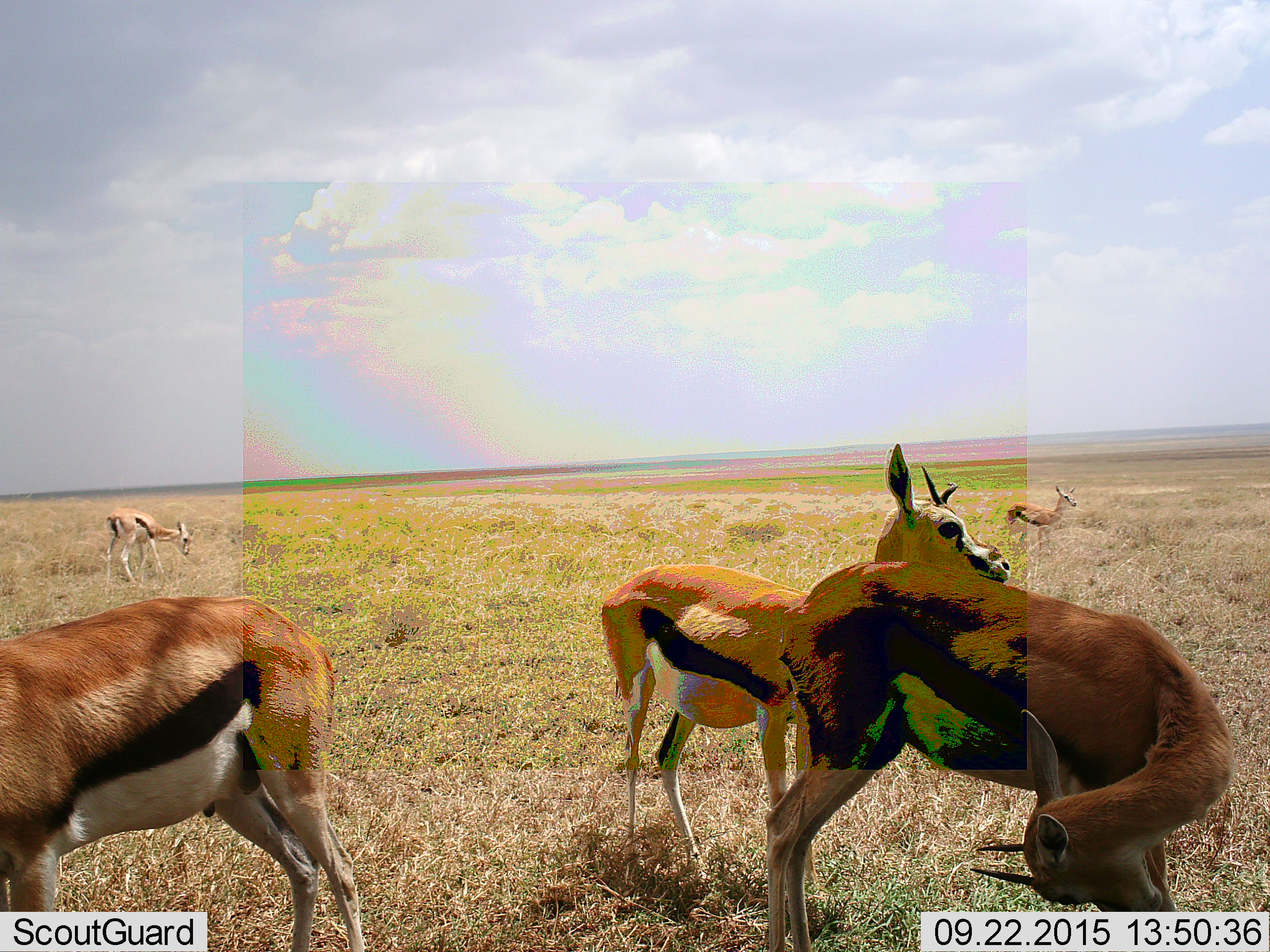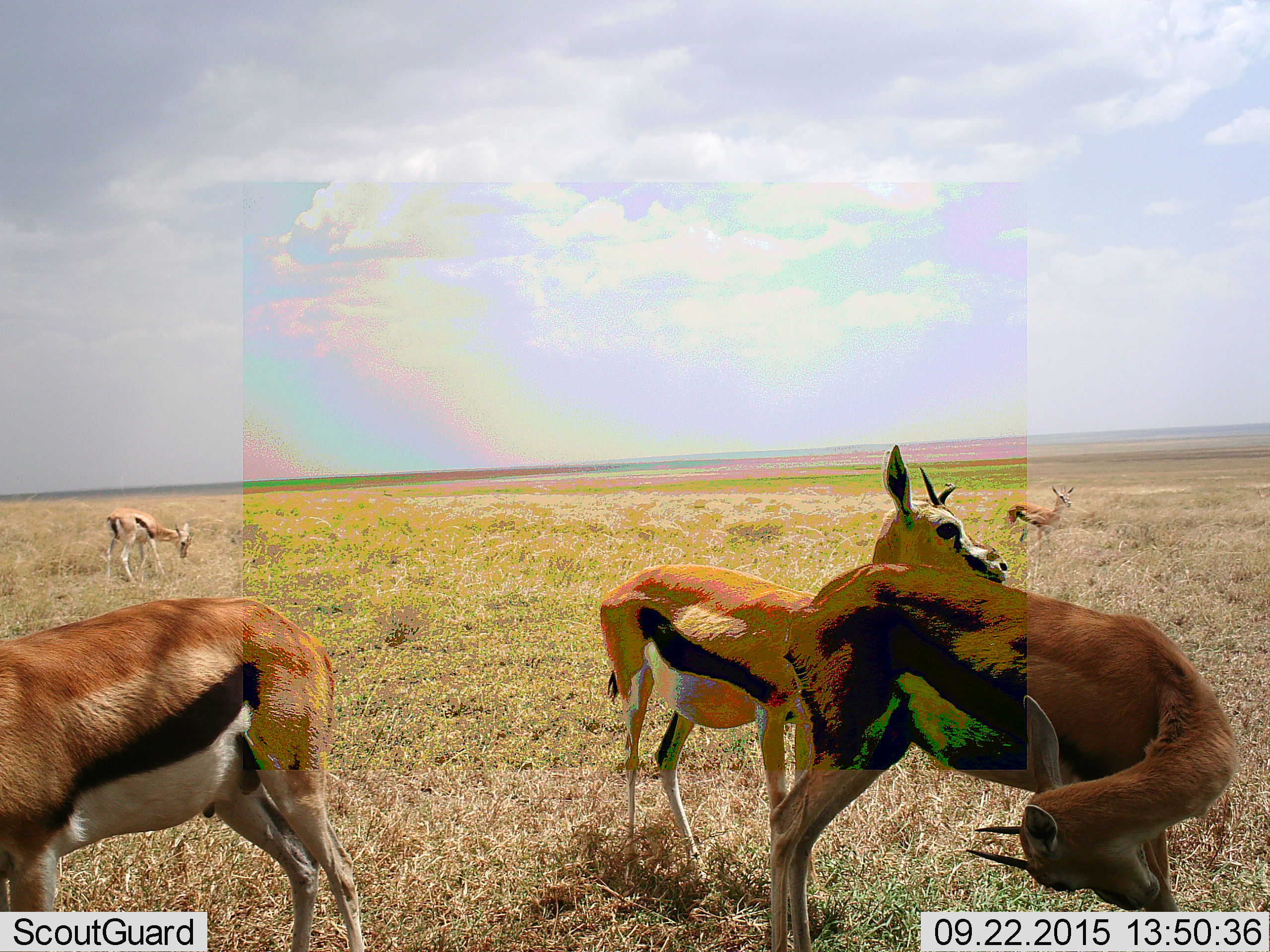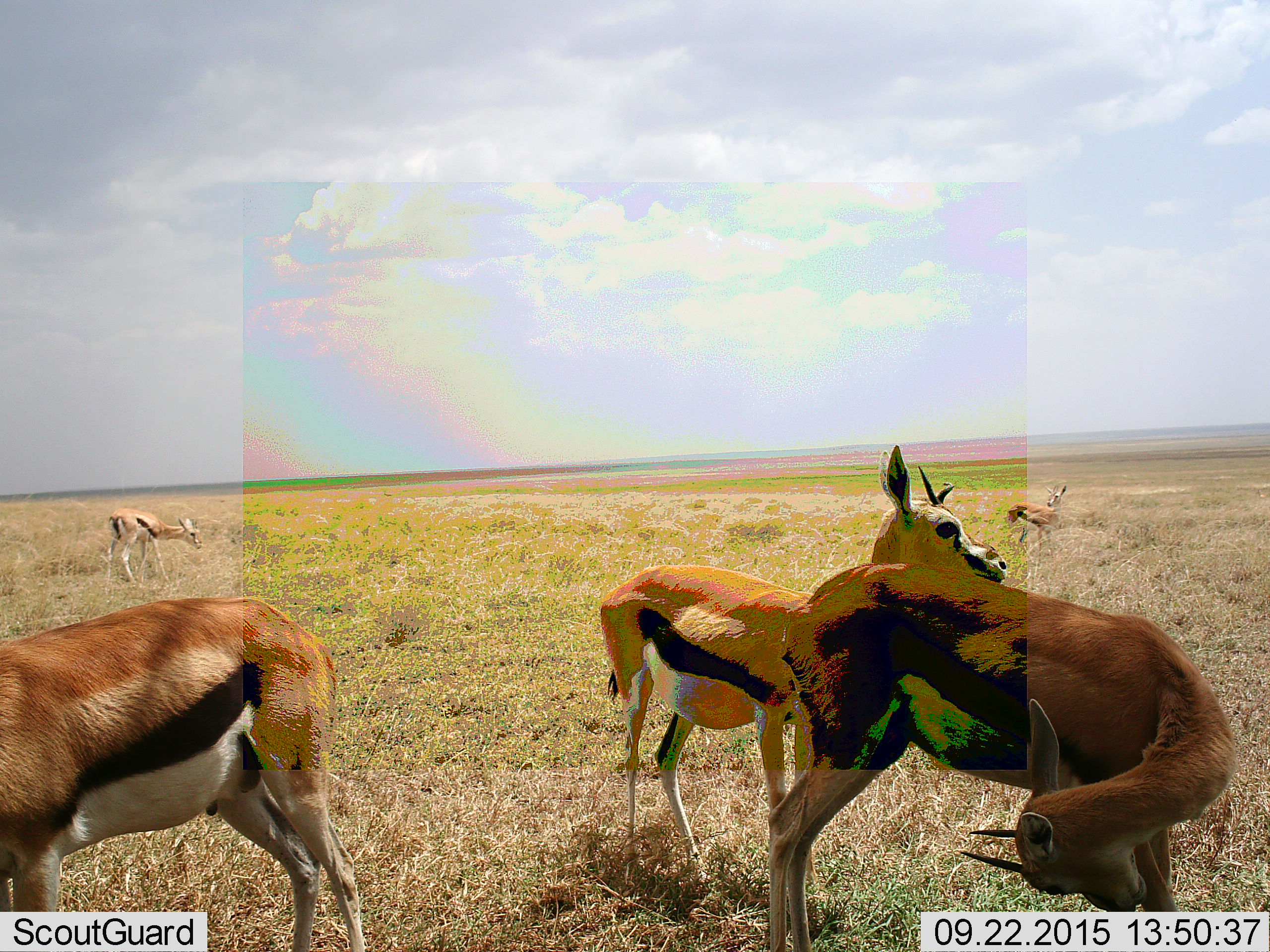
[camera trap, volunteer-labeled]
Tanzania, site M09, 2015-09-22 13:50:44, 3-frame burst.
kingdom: Animalia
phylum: Chordata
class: Mammalia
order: Artiodactyla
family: Bovidae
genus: Eudorcas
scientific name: Eudorcas thomsonii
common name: thomson's gazelle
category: gazellethomsons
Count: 5.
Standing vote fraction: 89%.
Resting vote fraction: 0%.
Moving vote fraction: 11%.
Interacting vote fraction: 0%.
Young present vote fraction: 0%.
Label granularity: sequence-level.